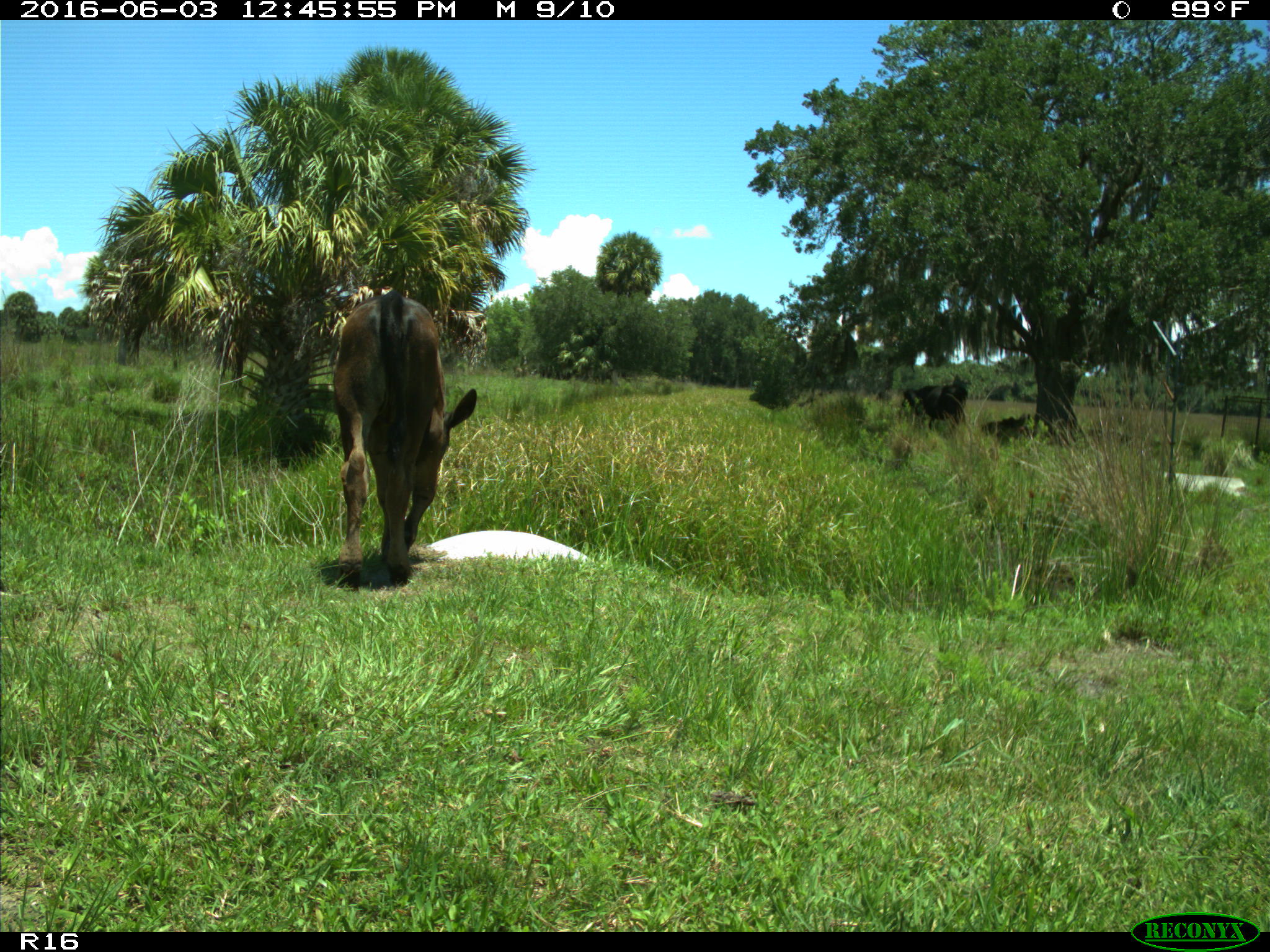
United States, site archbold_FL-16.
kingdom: Animalia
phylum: Chordata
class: Mammalia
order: Artiodactyla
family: Bovidae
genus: Bos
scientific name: Bos taurus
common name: domestic cow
Bos taurus (domestic cow).